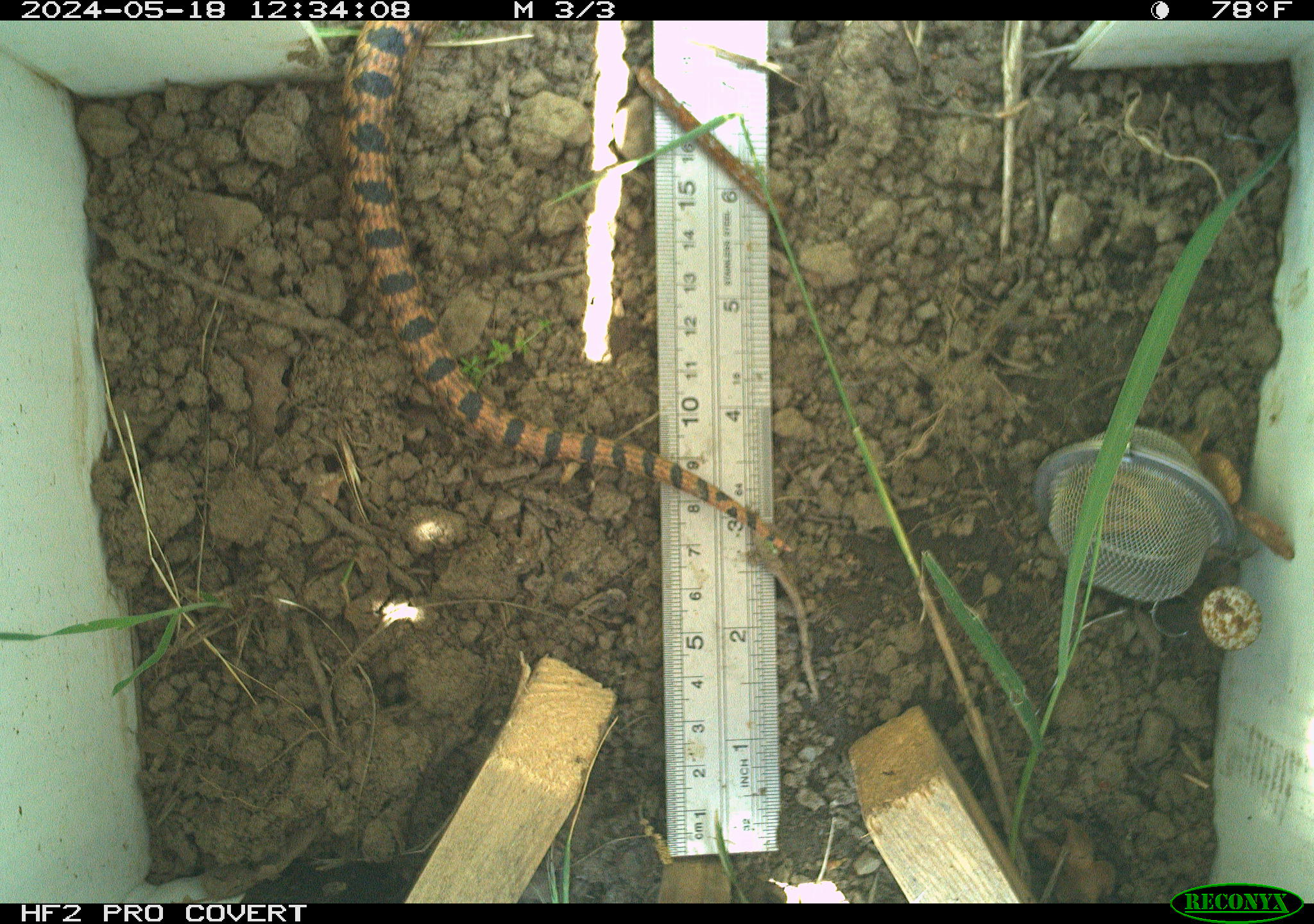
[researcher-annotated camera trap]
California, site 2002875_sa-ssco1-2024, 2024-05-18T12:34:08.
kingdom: Animalia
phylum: Chordata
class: Reptilia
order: Squamata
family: Colubridae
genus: Pituophis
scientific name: Pituophis catenifer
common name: gophersnake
Gophersnake (Pituophis catenifer).